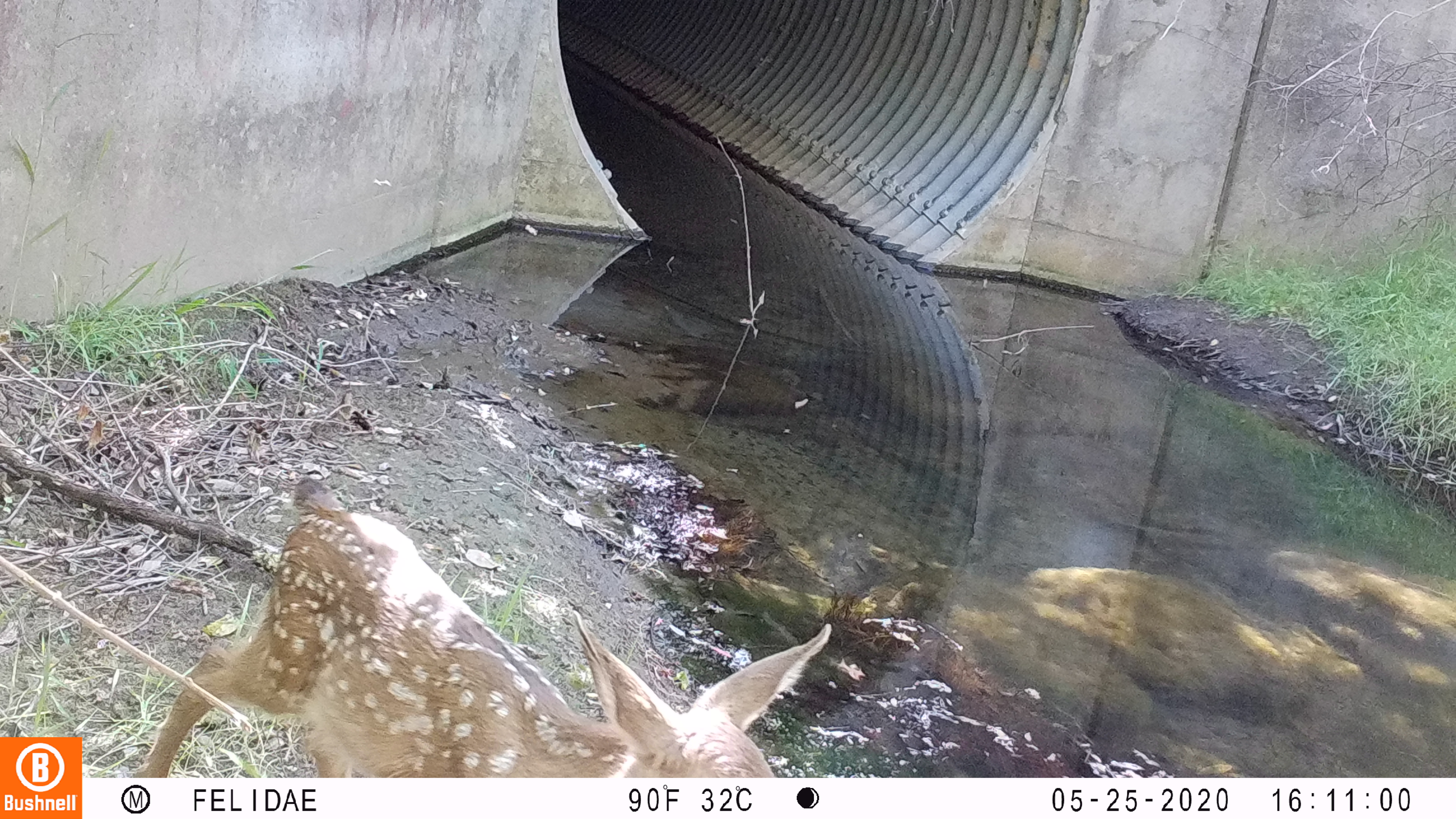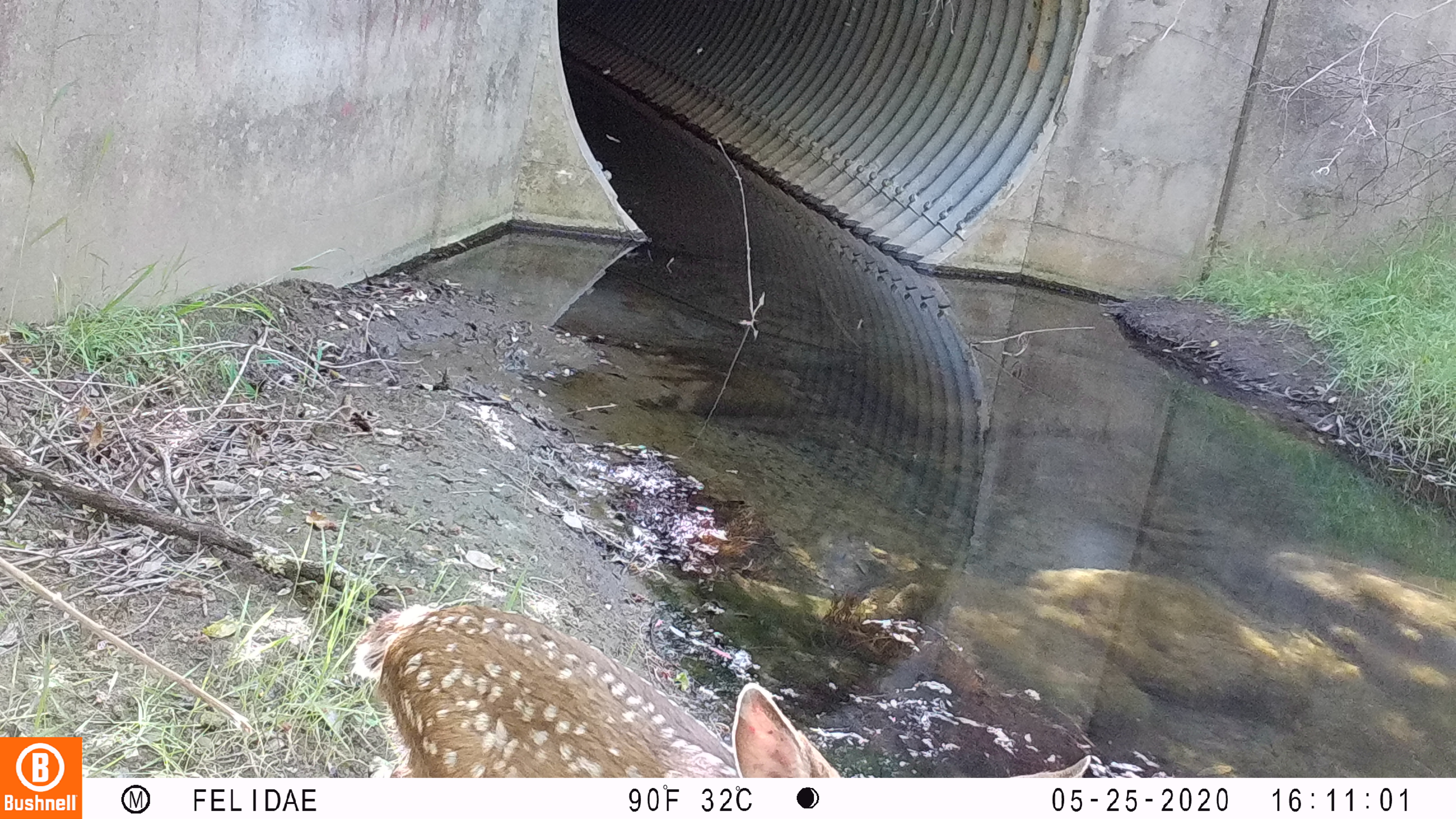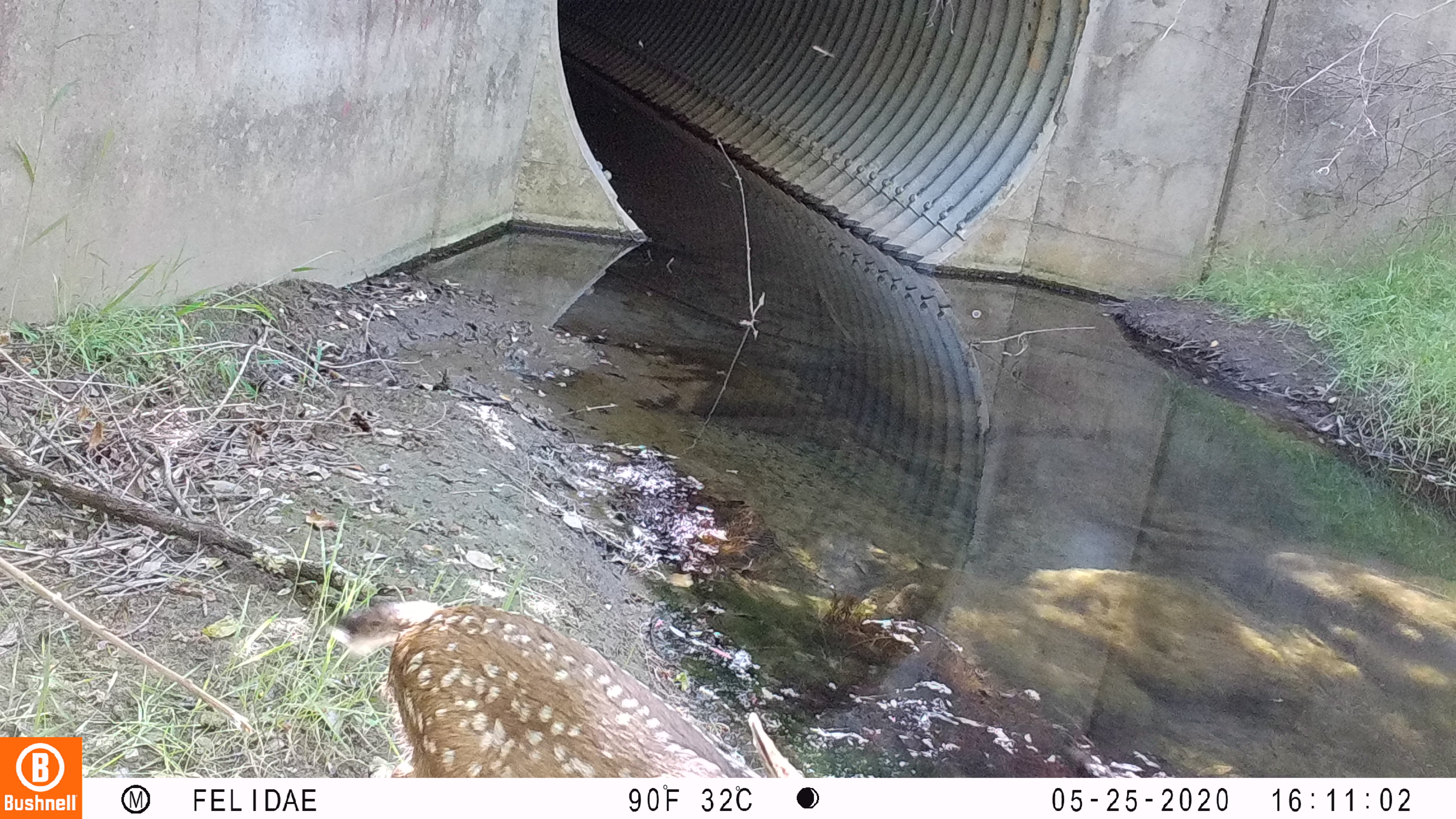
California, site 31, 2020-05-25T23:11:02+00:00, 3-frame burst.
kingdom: Animalia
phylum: Chordata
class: Mammalia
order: Artiodactyla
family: Cervidae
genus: Odocoileus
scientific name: Odocoileus hemionus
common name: mule deer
Mule deer (Odocoileus hemionus).